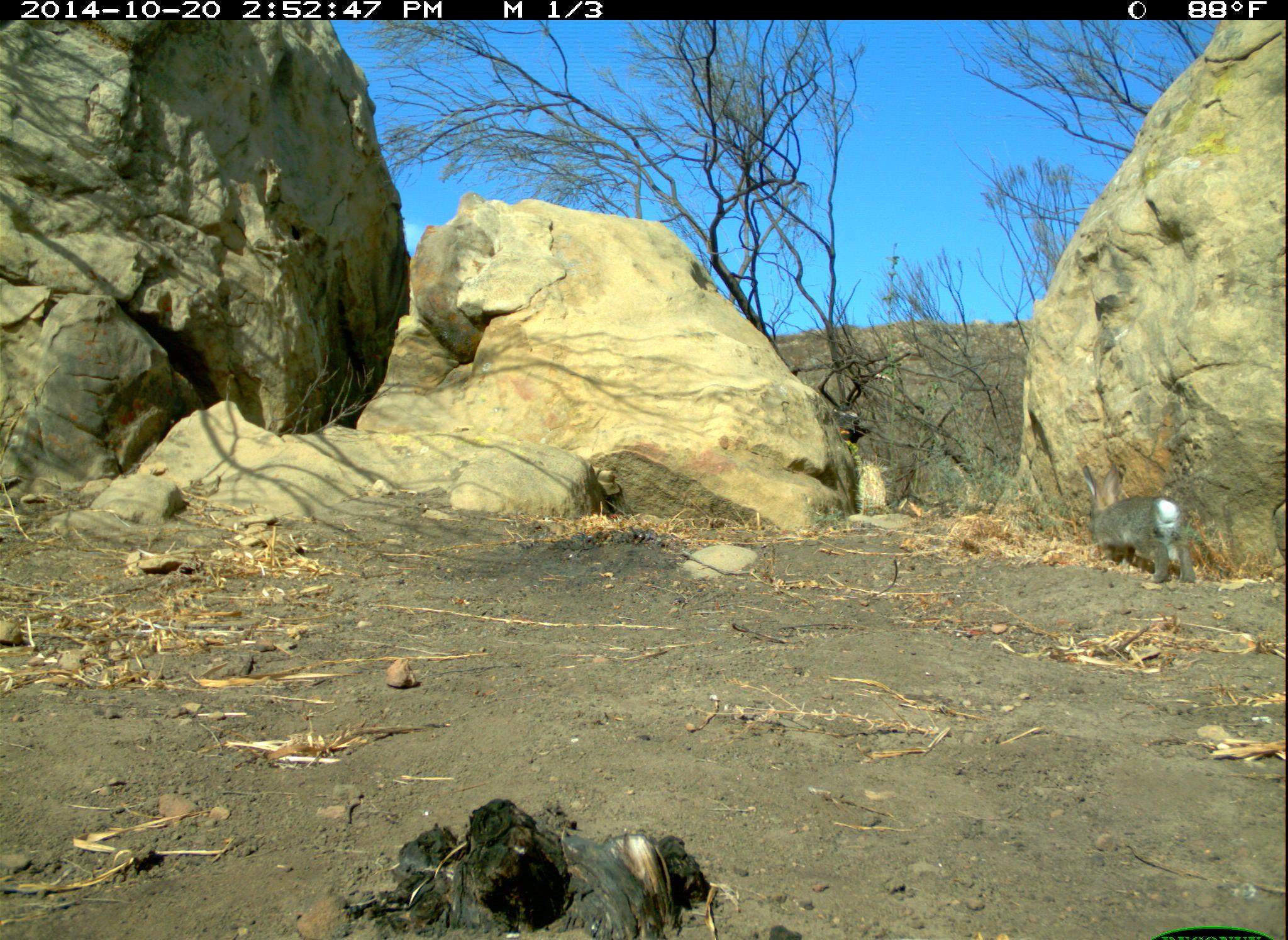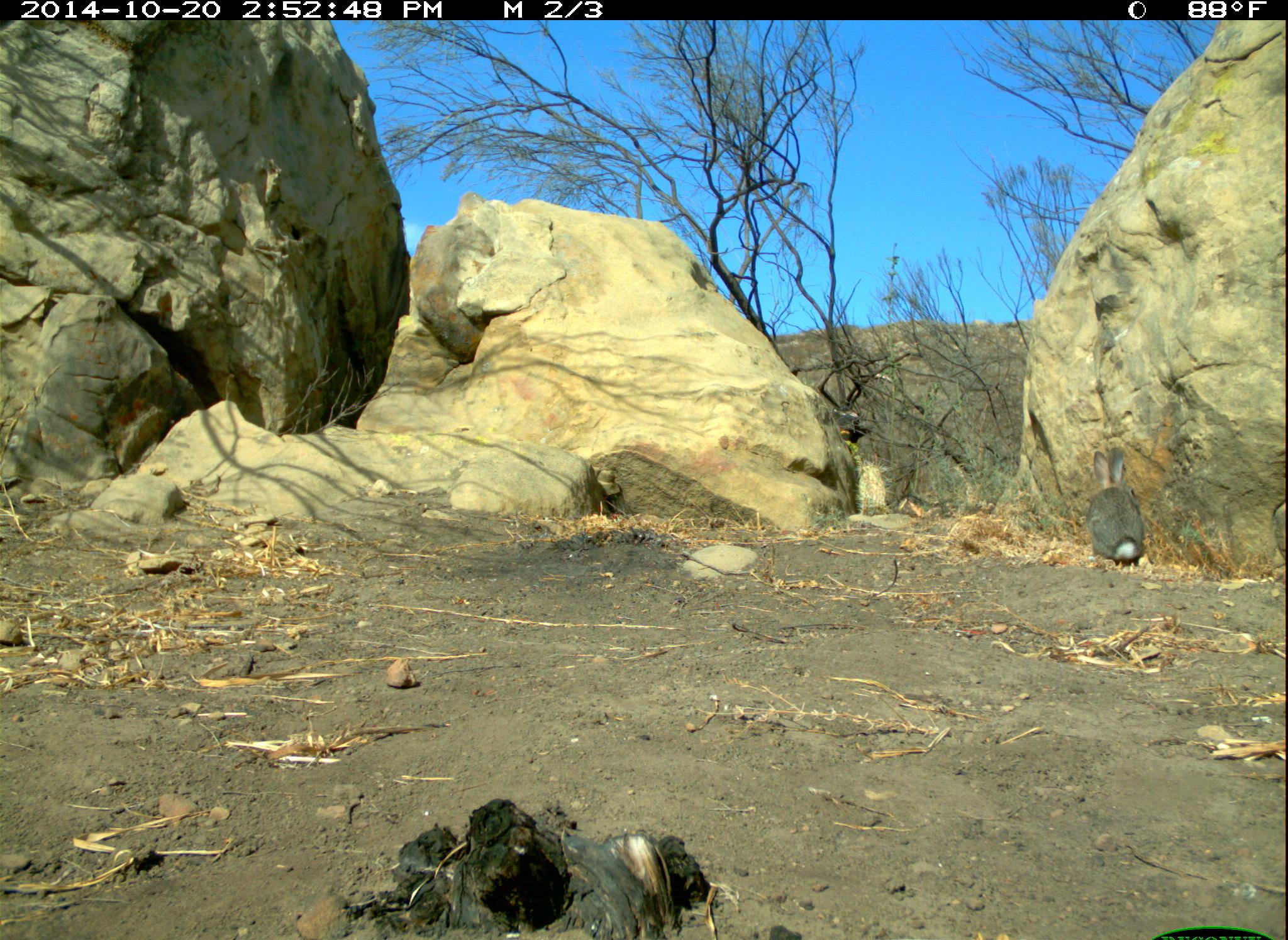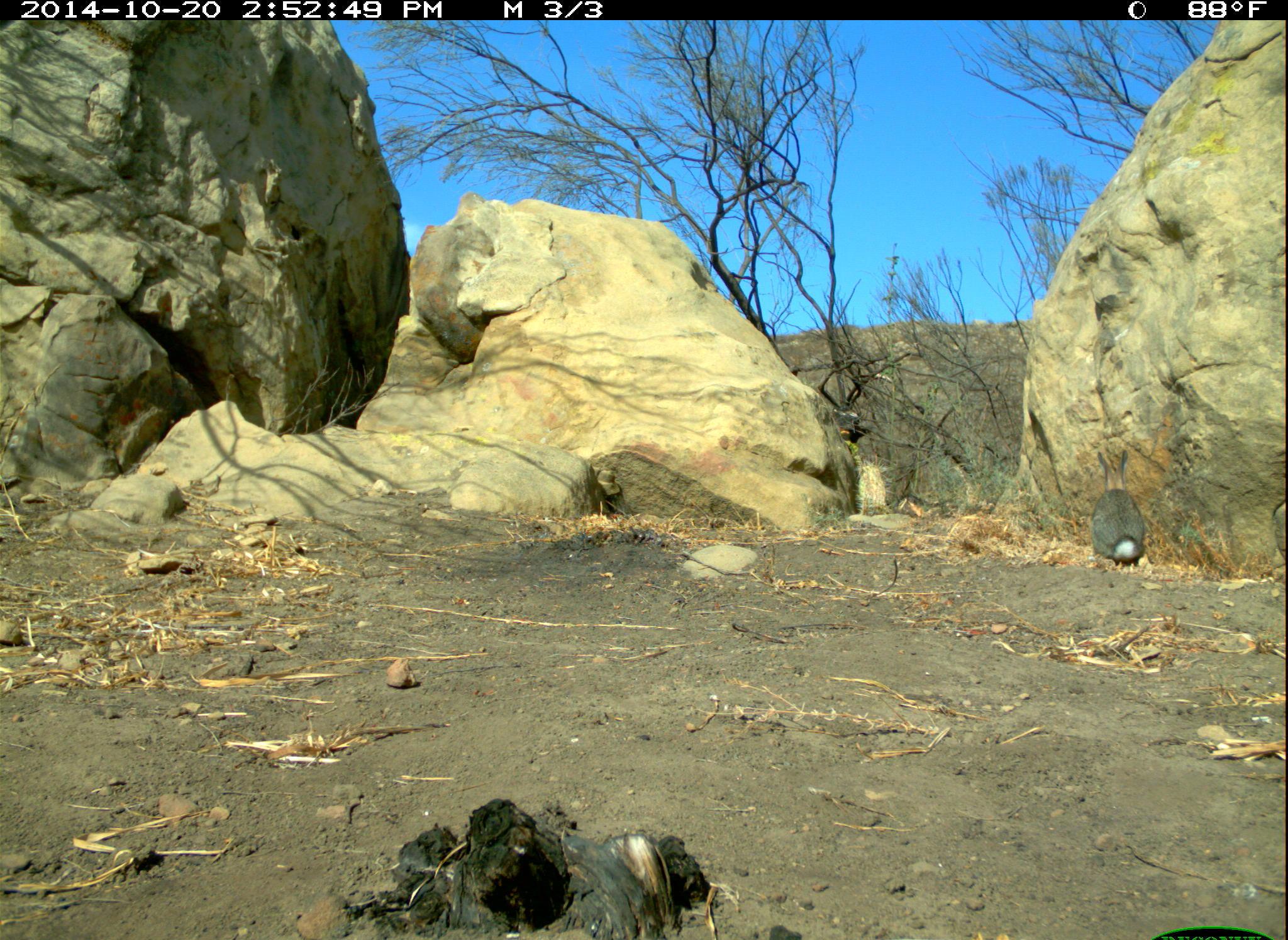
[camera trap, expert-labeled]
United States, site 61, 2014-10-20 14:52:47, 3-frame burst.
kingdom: Animalia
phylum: Chordata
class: Mammalia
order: Lagomorpha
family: Leporidae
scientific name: Leporidae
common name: rabbits and hares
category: rabbit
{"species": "rabbit (rabbits and hares) (Leporidae)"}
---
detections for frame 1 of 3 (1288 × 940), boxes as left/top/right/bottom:
rabbit: 1064/451/1230/604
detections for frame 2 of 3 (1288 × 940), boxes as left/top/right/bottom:
rabbit: 1050/428/1187/598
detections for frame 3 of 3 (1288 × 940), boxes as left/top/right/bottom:
rabbit: 1085/445/1158/581